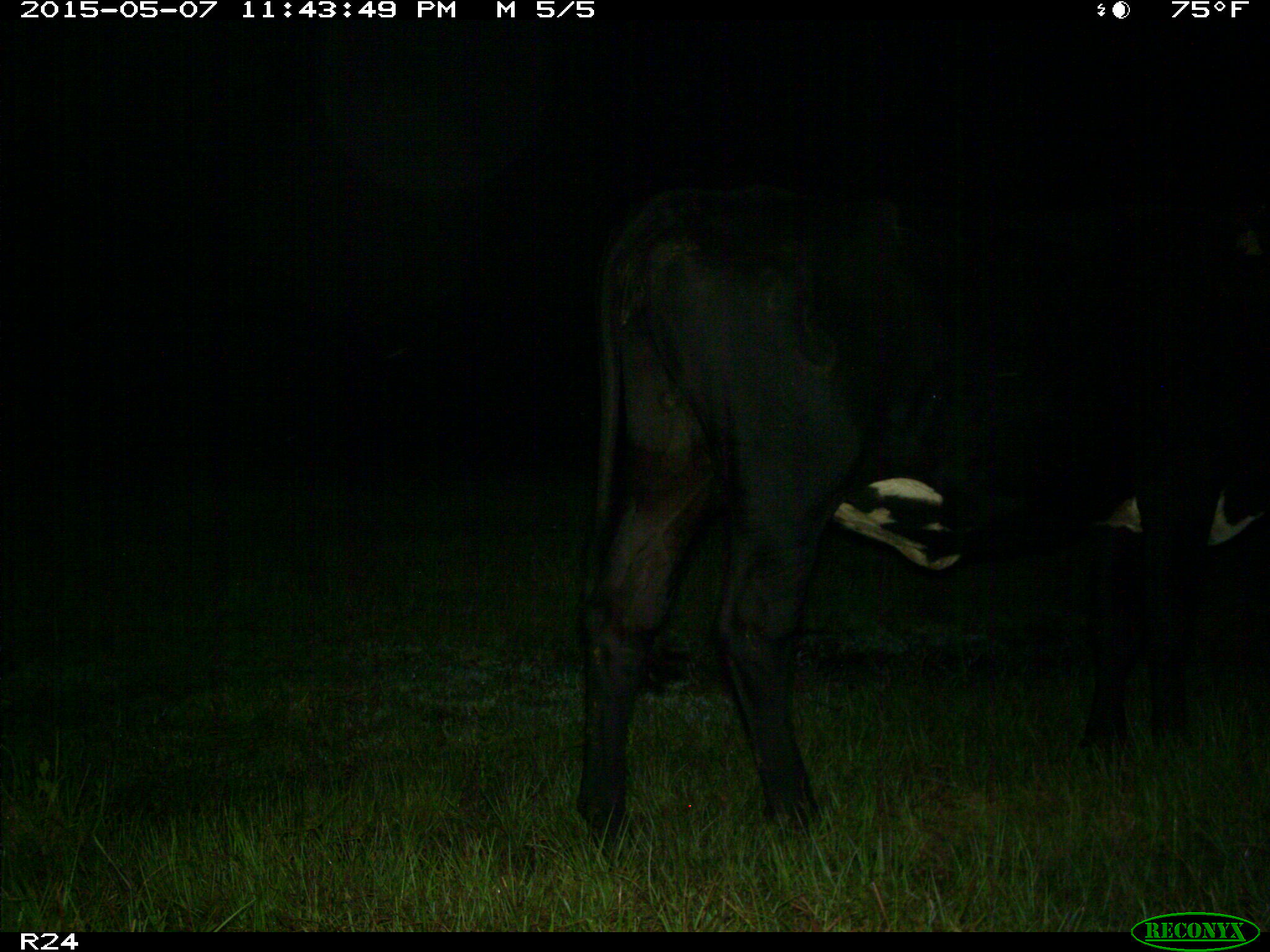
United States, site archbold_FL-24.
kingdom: Animalia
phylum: Chordata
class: Mammalia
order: Artiodactyla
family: Bovidae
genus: Bos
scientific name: Bos taurus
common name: domestic cow